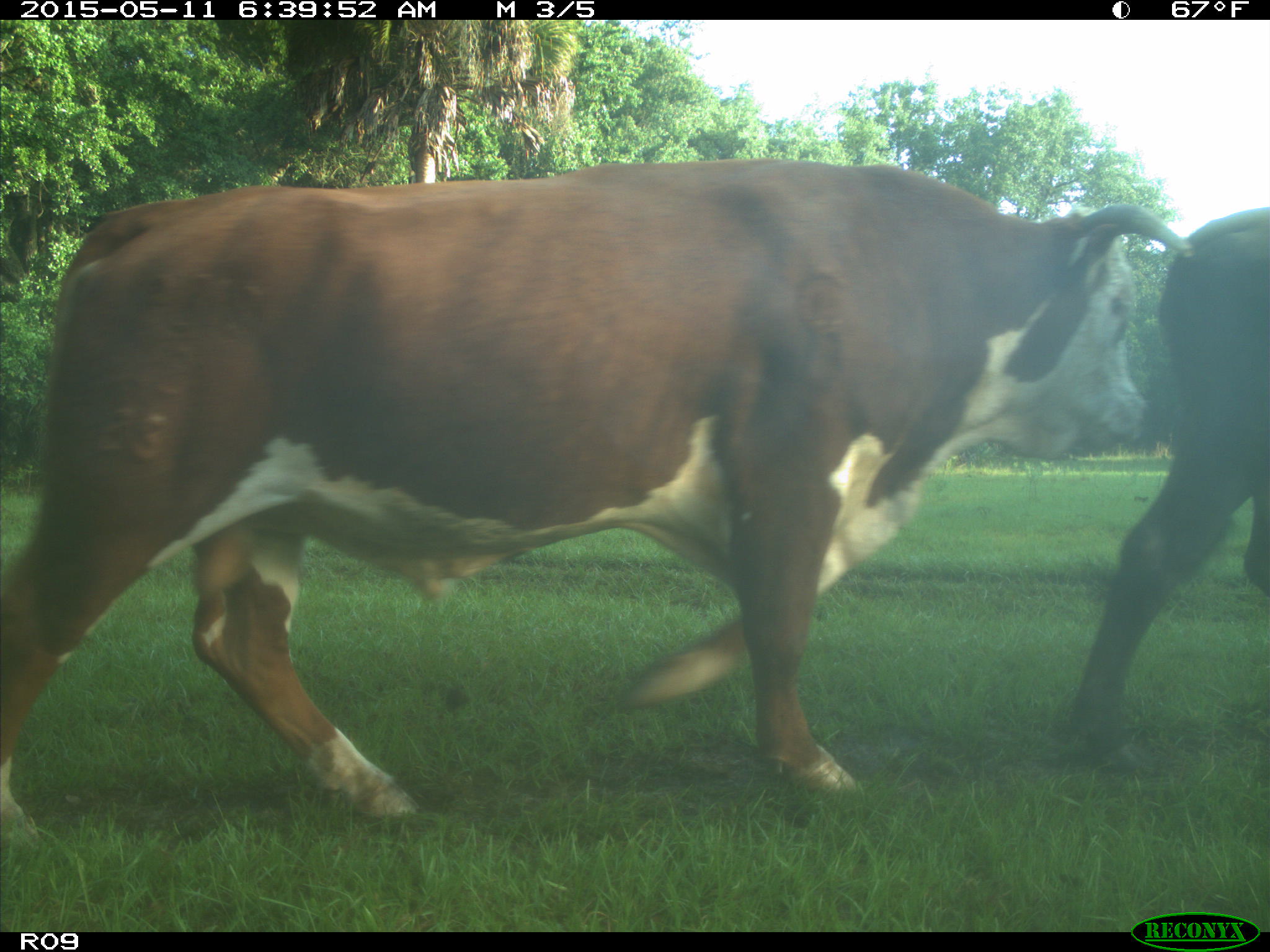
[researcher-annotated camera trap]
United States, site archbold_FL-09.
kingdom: Animalia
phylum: Chordata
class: Mammalia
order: Artiodactyla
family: Bovidae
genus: Bos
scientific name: Bos taurus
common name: domestic cow